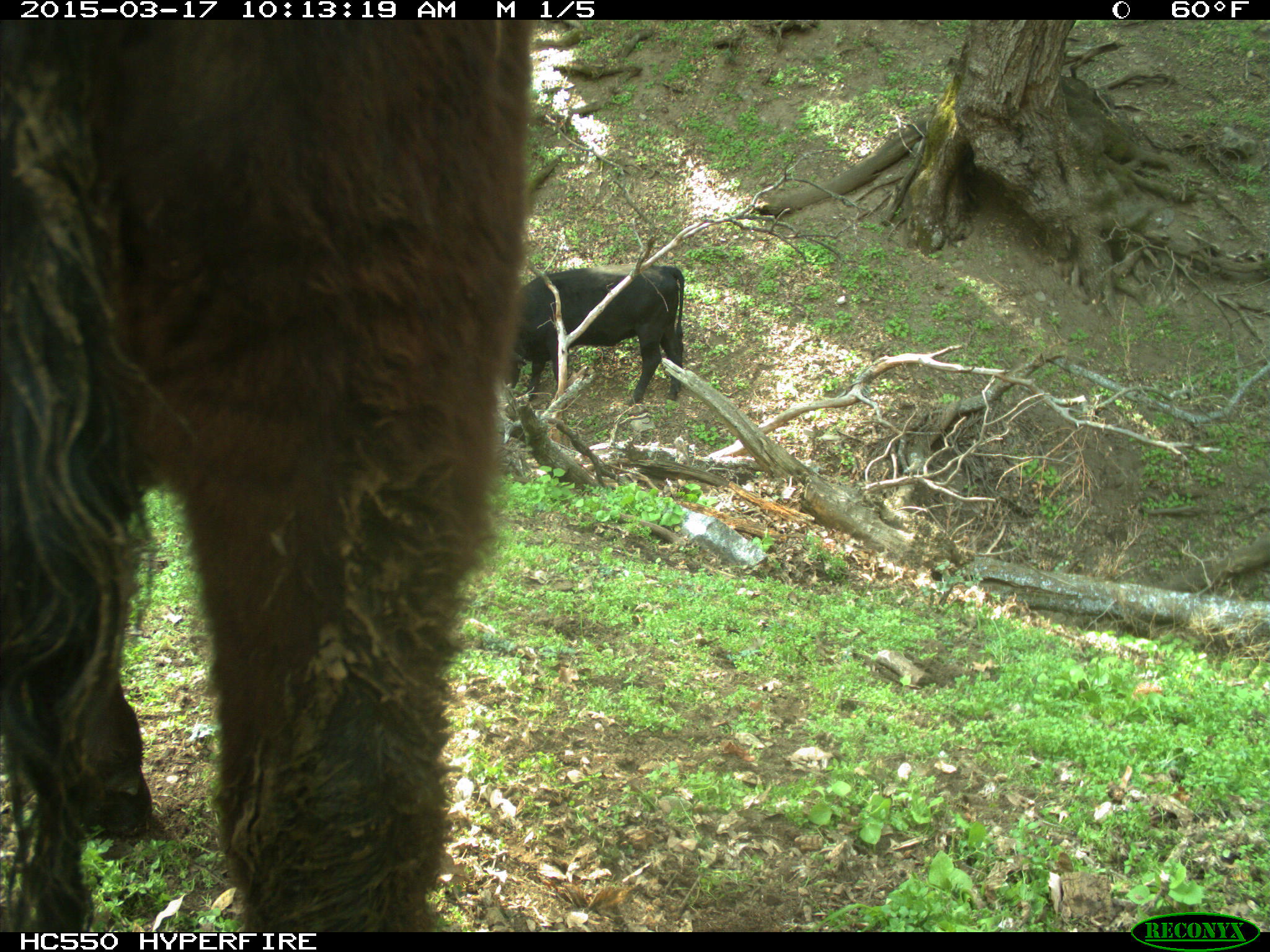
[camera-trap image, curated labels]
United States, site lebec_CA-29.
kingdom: Animalia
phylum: Chordata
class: Mammalia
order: Artiodactyla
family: Bovidae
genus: Bos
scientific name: Bos taurus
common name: domestic cow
Bos taurus (domestic cow).